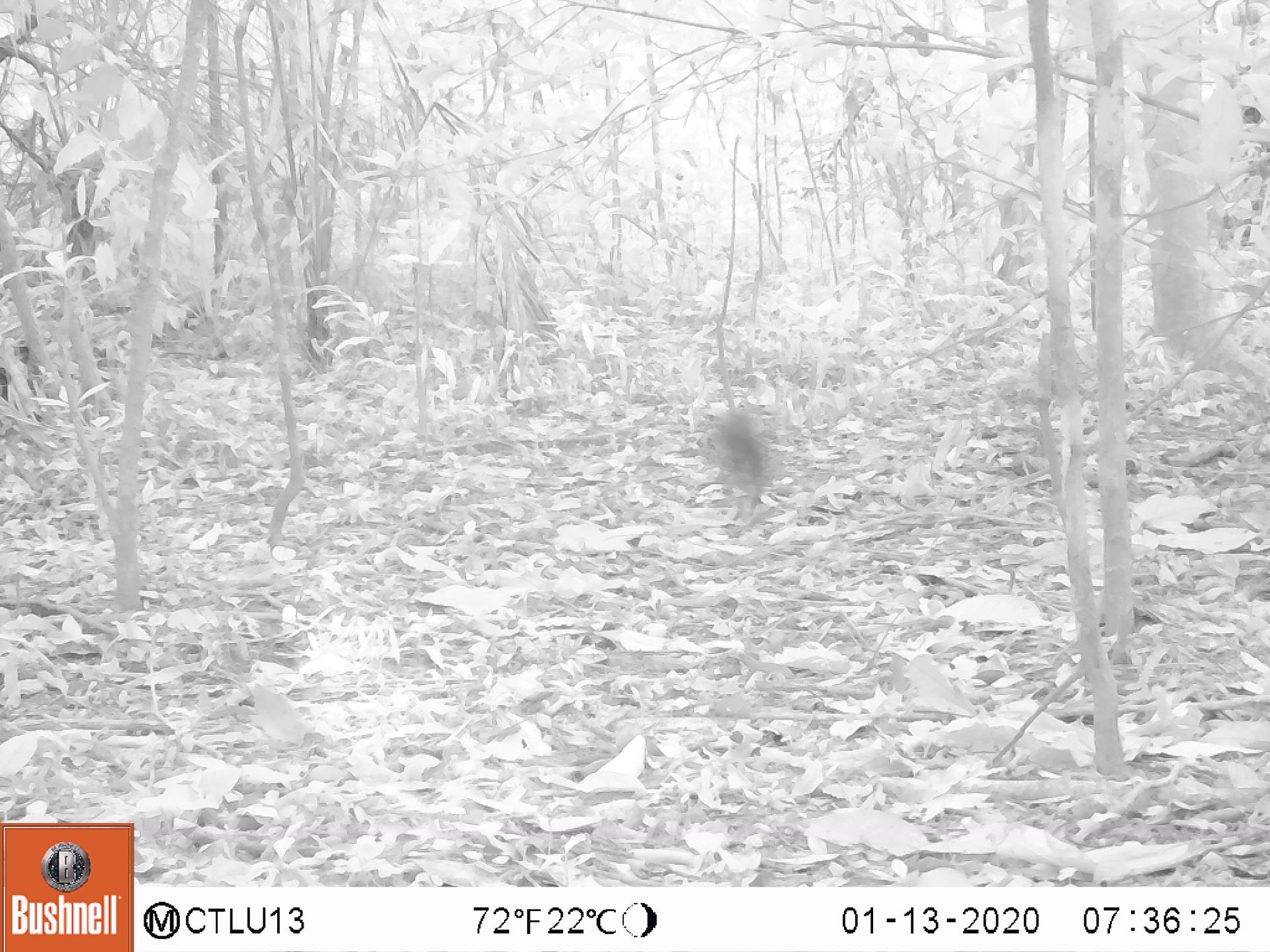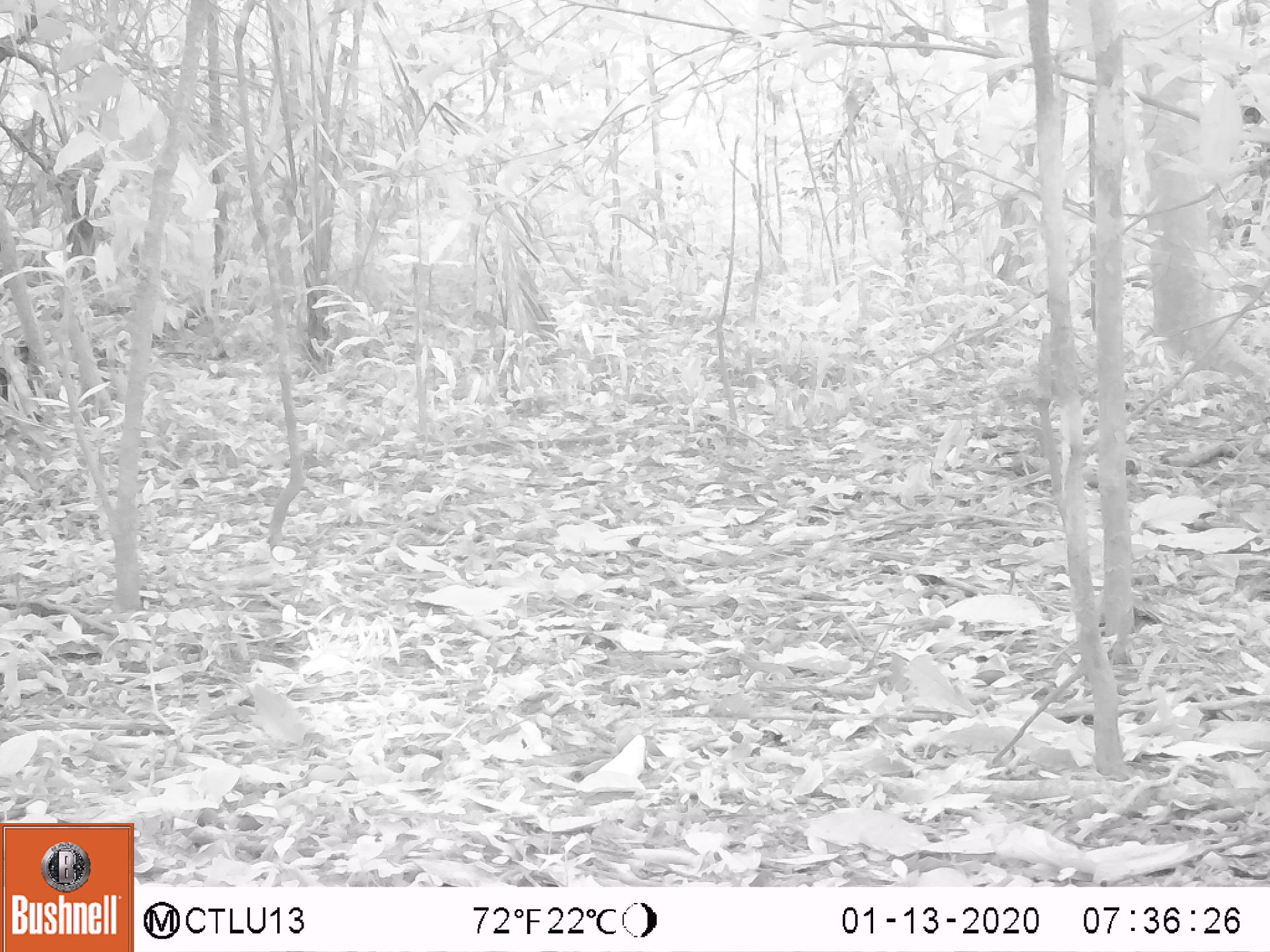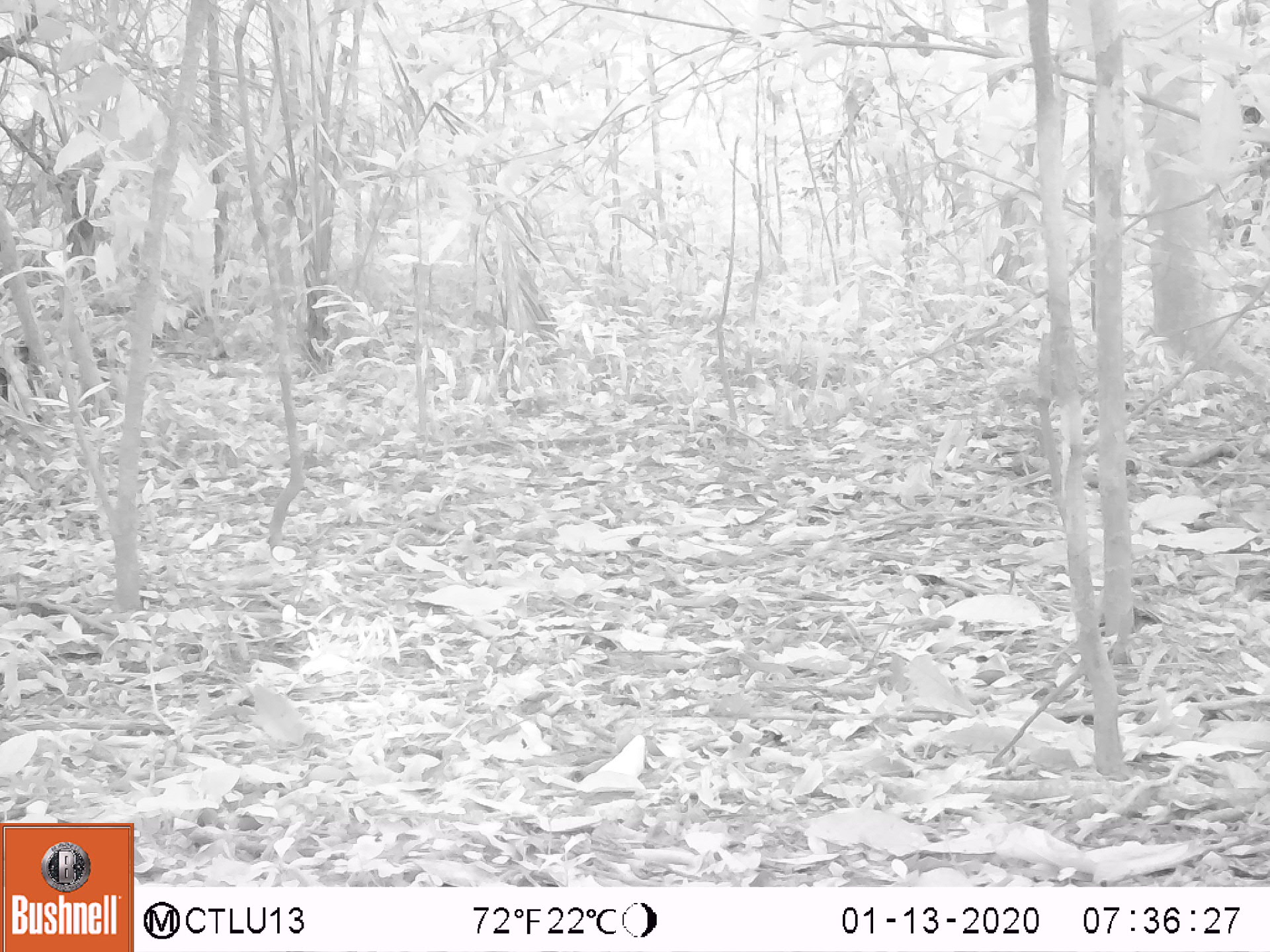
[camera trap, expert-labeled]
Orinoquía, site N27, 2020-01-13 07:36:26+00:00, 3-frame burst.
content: unidentified animal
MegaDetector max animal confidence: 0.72